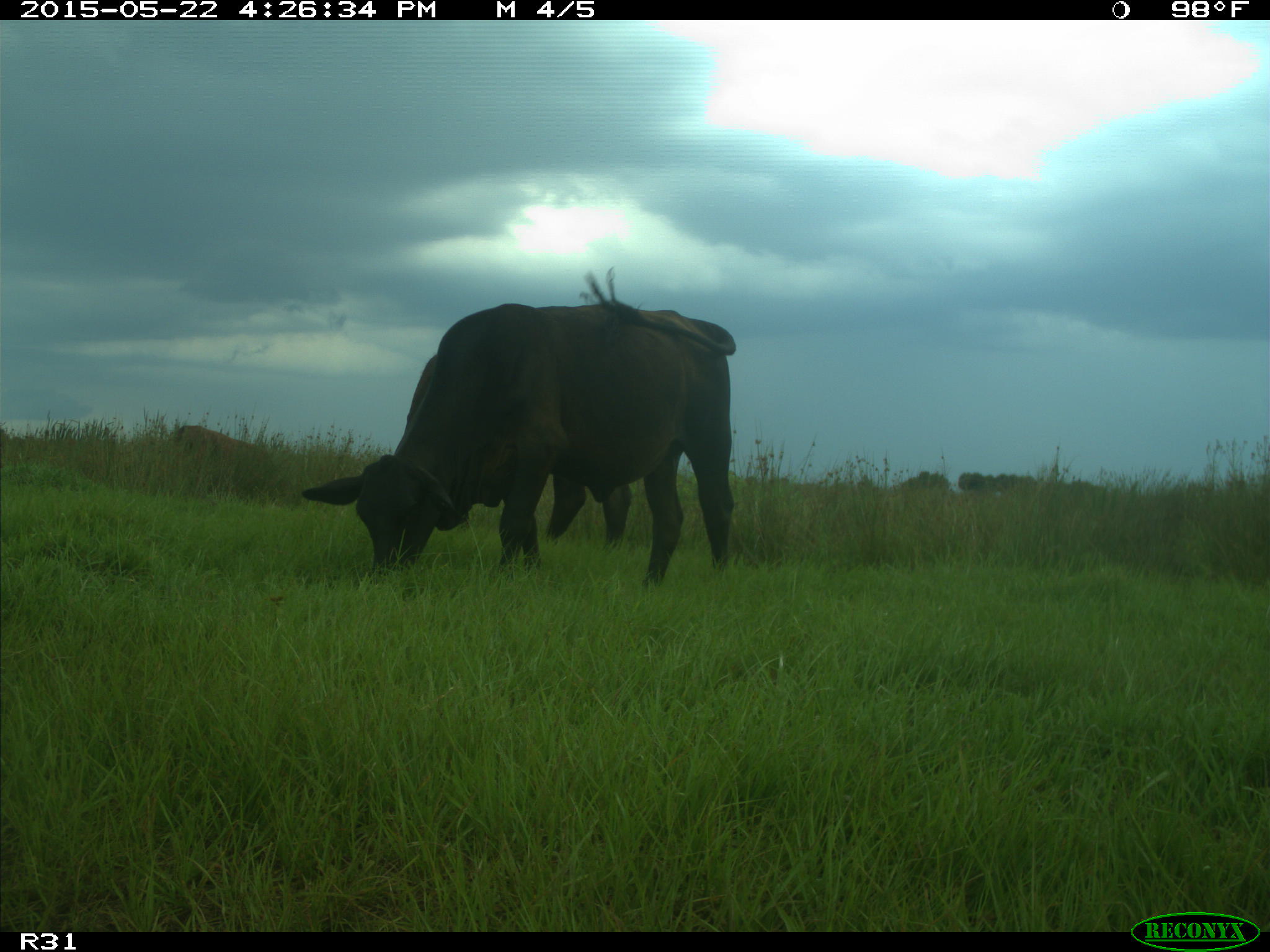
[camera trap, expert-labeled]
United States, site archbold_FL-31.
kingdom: Animalia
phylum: Chordata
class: Mammalia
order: Artiodactyla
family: Bovidae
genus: Bos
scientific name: Bos taurus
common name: domestic cow